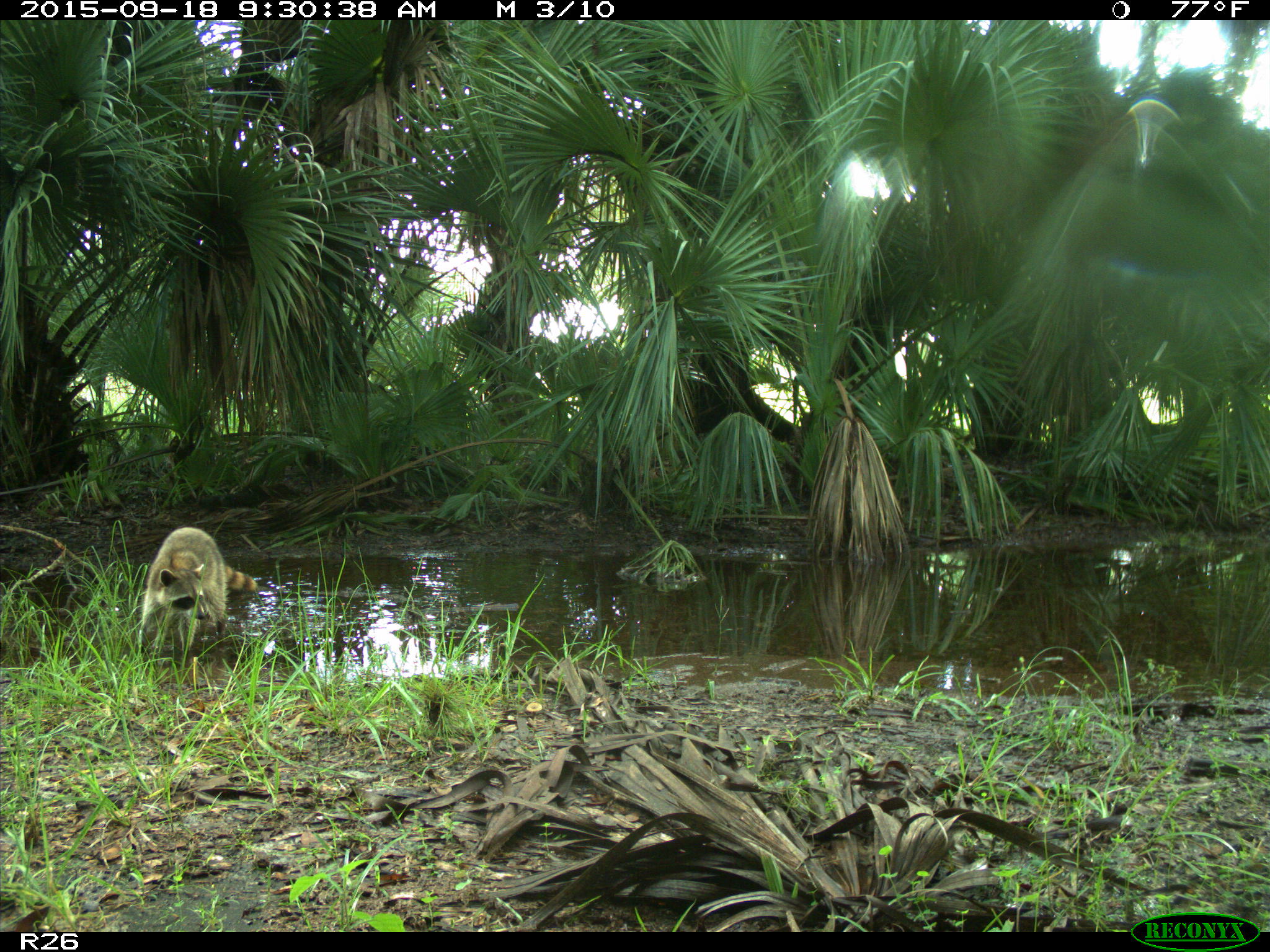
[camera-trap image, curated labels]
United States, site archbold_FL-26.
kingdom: Animalia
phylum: Chordata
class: Mammalia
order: Carnivora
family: Procyonidae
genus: Procyon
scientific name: Procyon lotor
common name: common raccoon